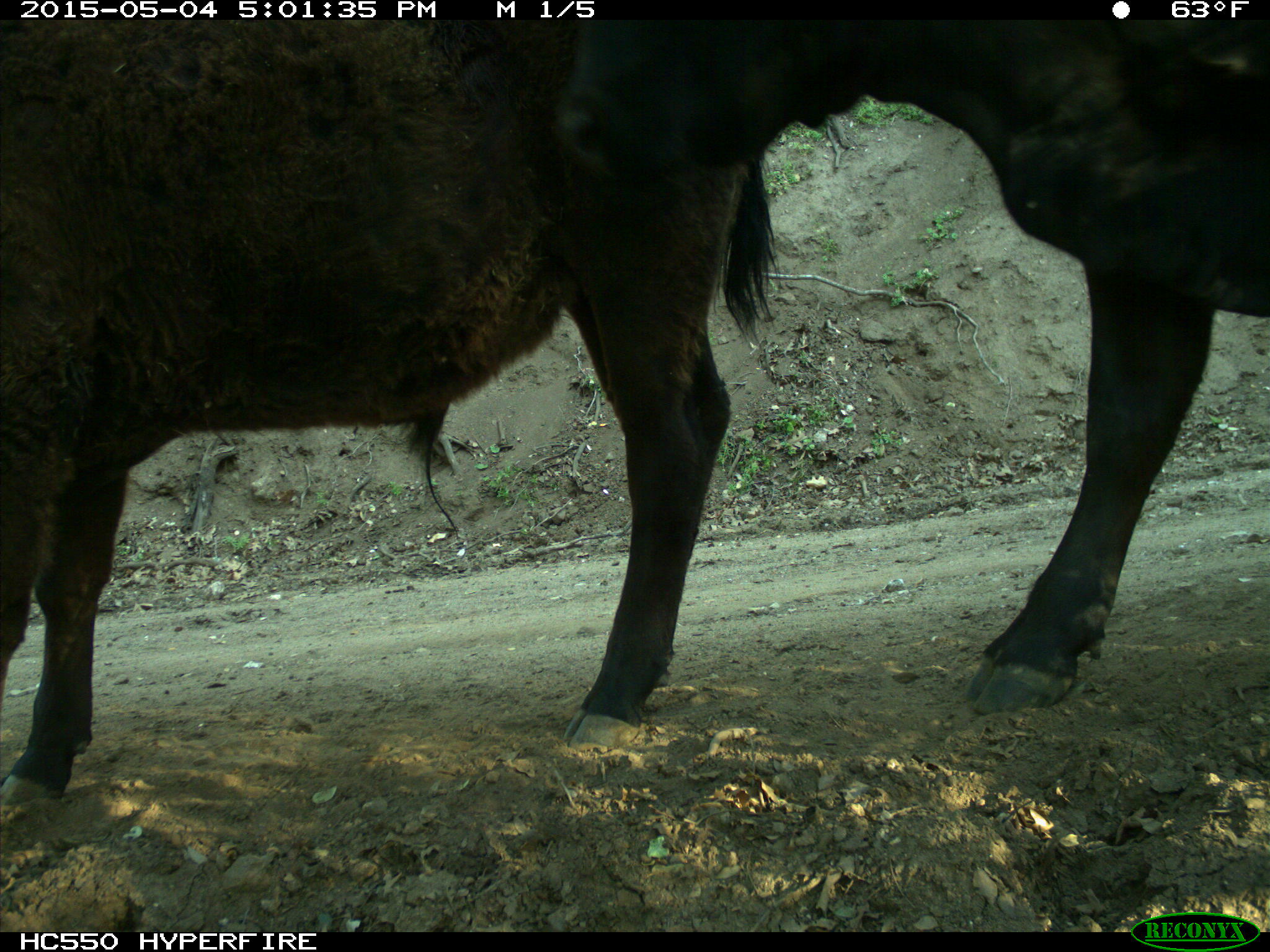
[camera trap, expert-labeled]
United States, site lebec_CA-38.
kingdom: Animalia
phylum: Chordata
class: Mammalia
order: Artiodactyla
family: Bovidae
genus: Bos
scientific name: Bos taurus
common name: domestic cow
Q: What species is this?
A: Bos taurus (domestic cow).